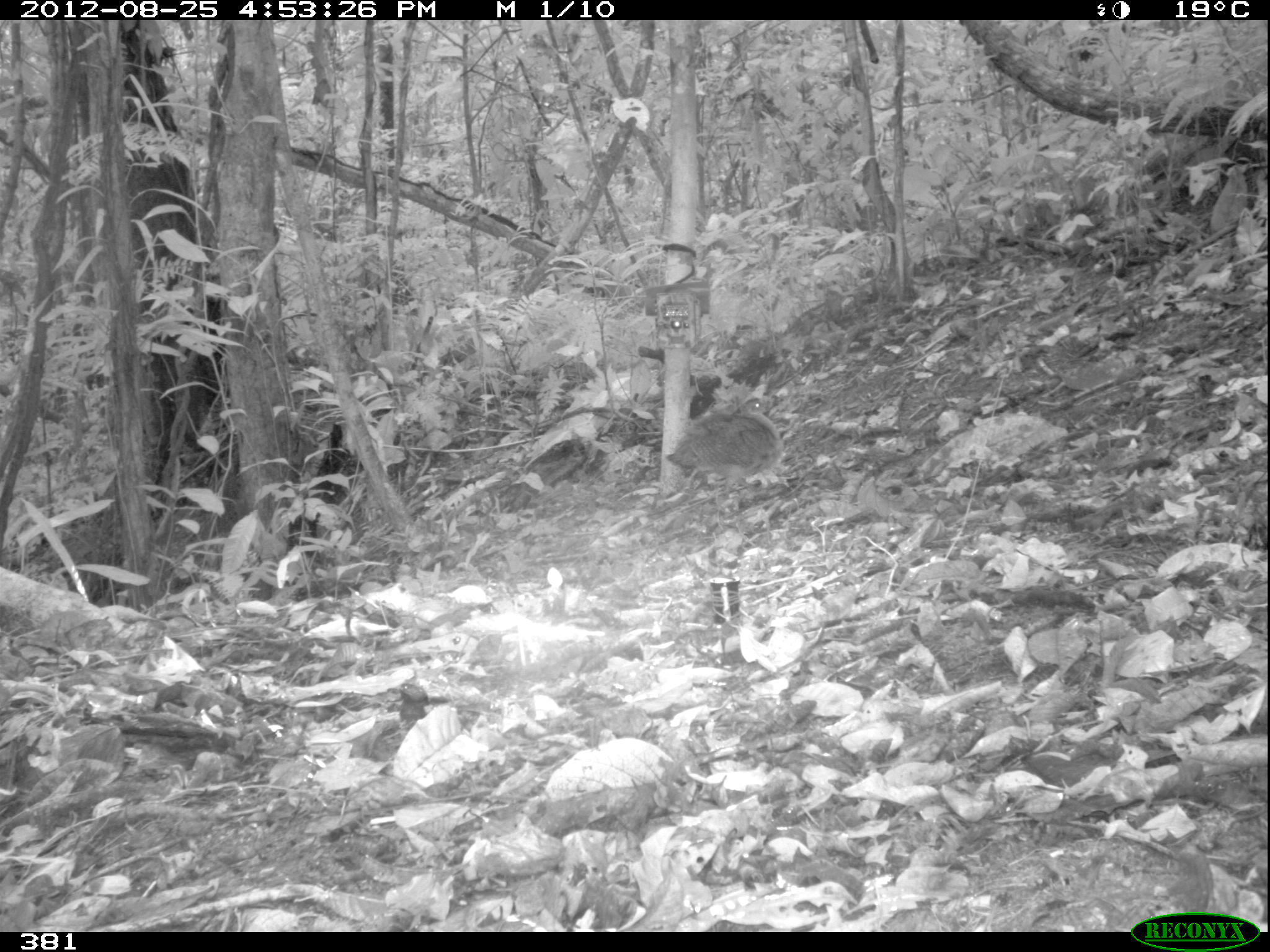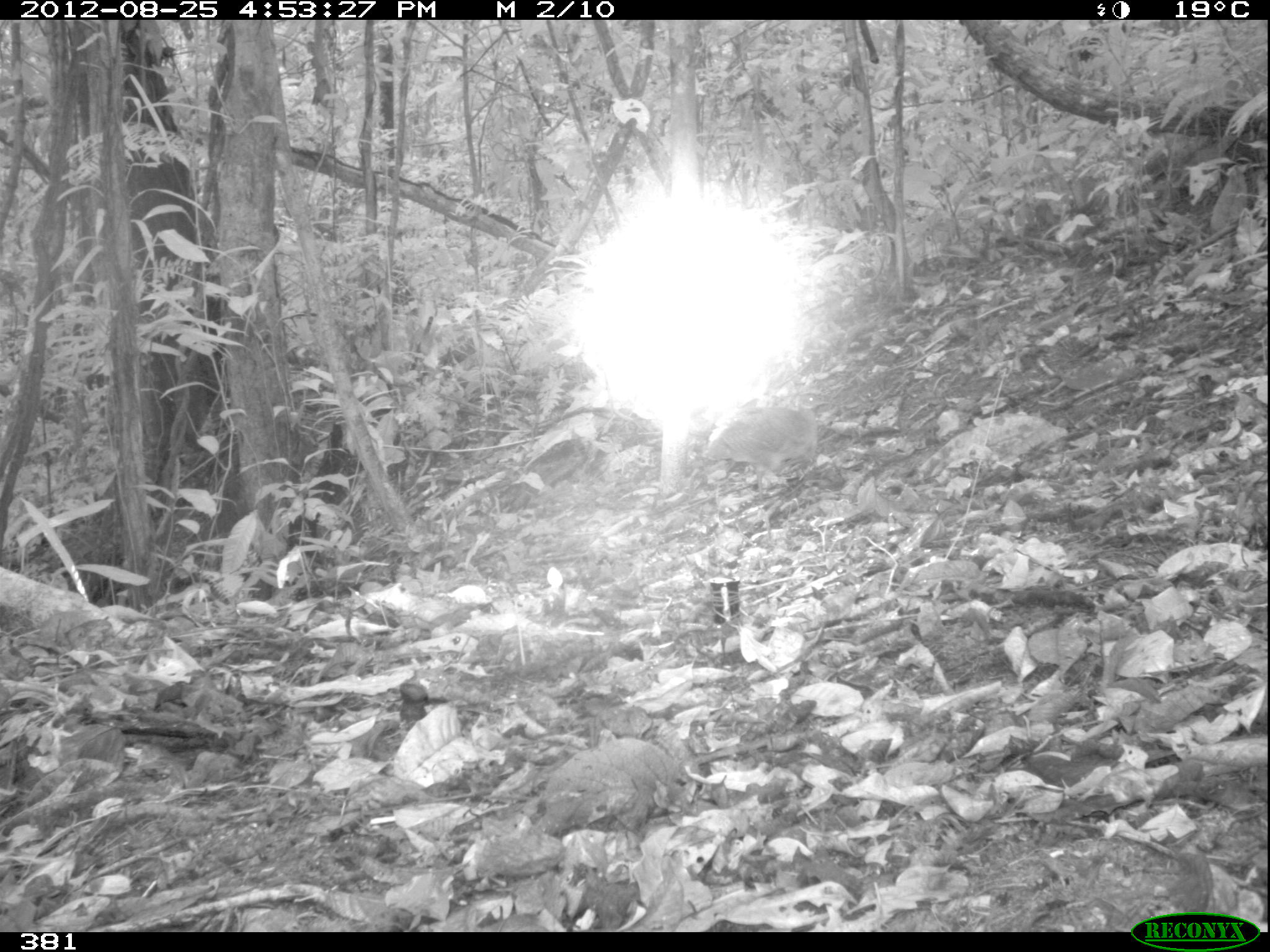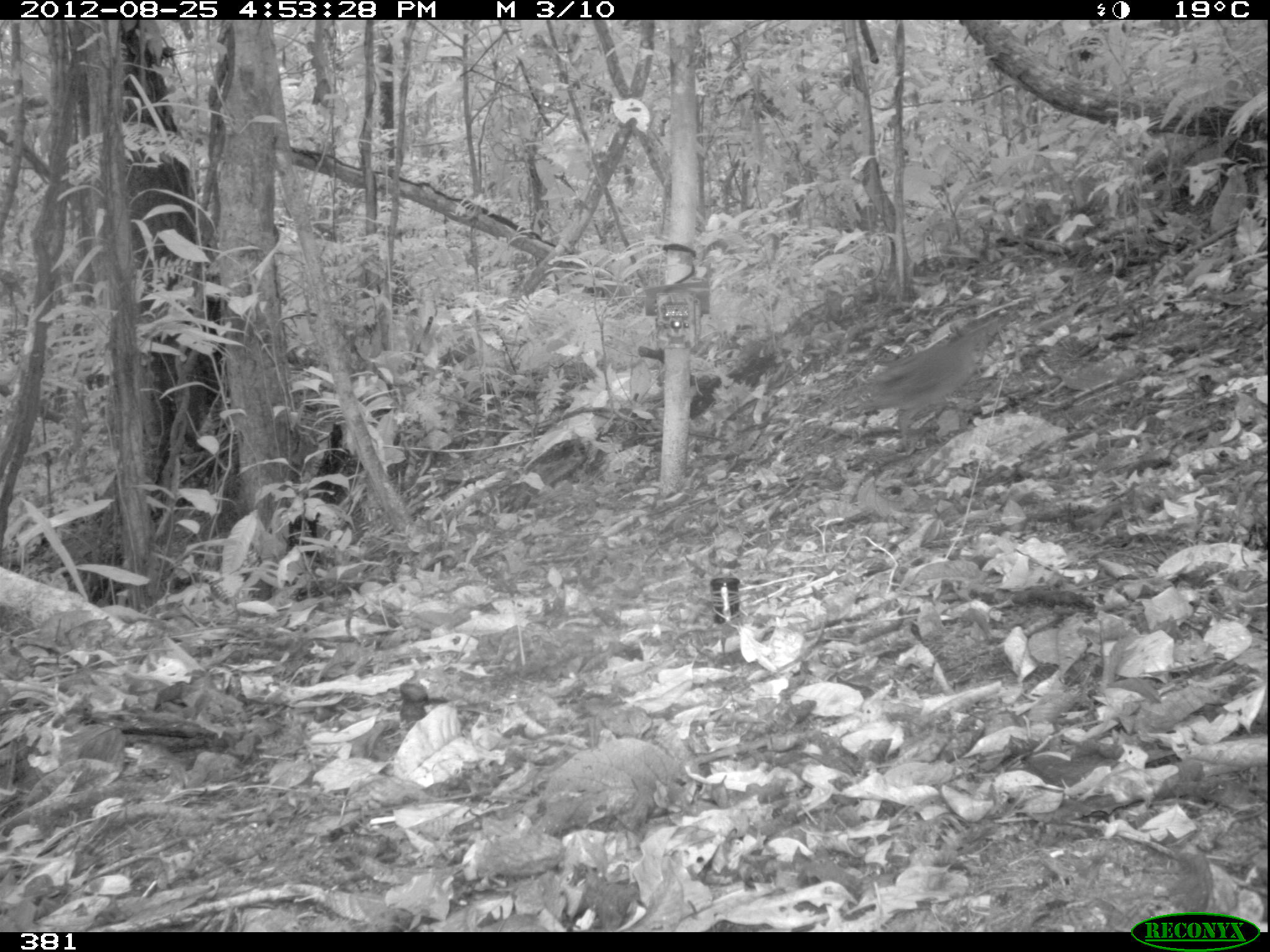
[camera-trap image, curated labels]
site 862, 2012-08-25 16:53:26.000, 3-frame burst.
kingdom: Animalia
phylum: Chordata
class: Aves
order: Galliformes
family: Phasianidae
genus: Alectoris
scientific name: Alectoris rufa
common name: red-legged partridge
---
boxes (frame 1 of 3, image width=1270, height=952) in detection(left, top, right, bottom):
alectoris rufa: detection(662, 396, 785, 501)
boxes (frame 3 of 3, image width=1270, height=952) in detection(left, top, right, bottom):
alectoris rufa: detection(858, 323, 990, 442)